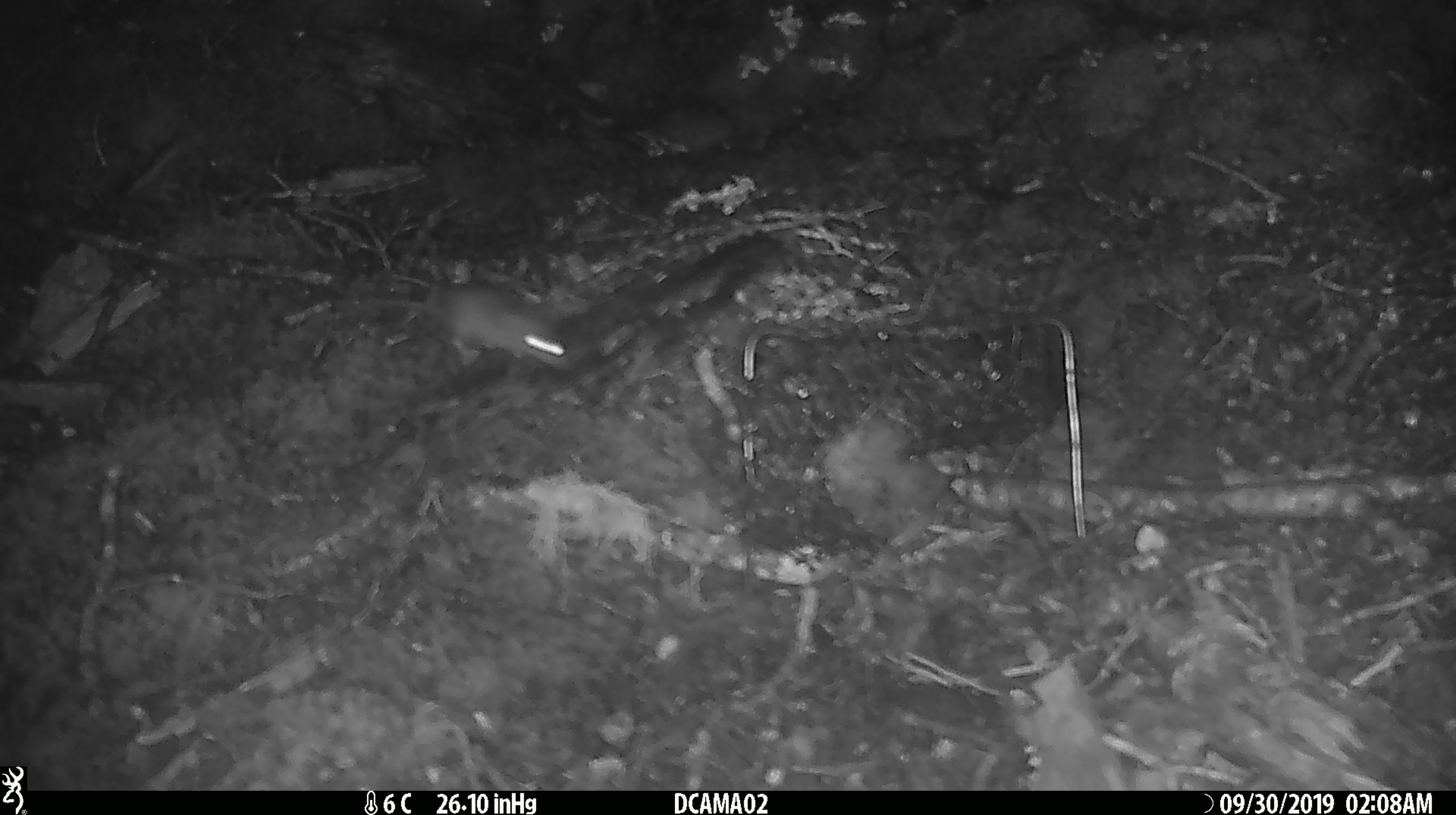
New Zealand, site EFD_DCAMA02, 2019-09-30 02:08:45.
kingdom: Animalia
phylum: Chordata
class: Mammalia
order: Rodentia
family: Muridae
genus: Mus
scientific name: Mus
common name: mouse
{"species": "mouse (Mus)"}